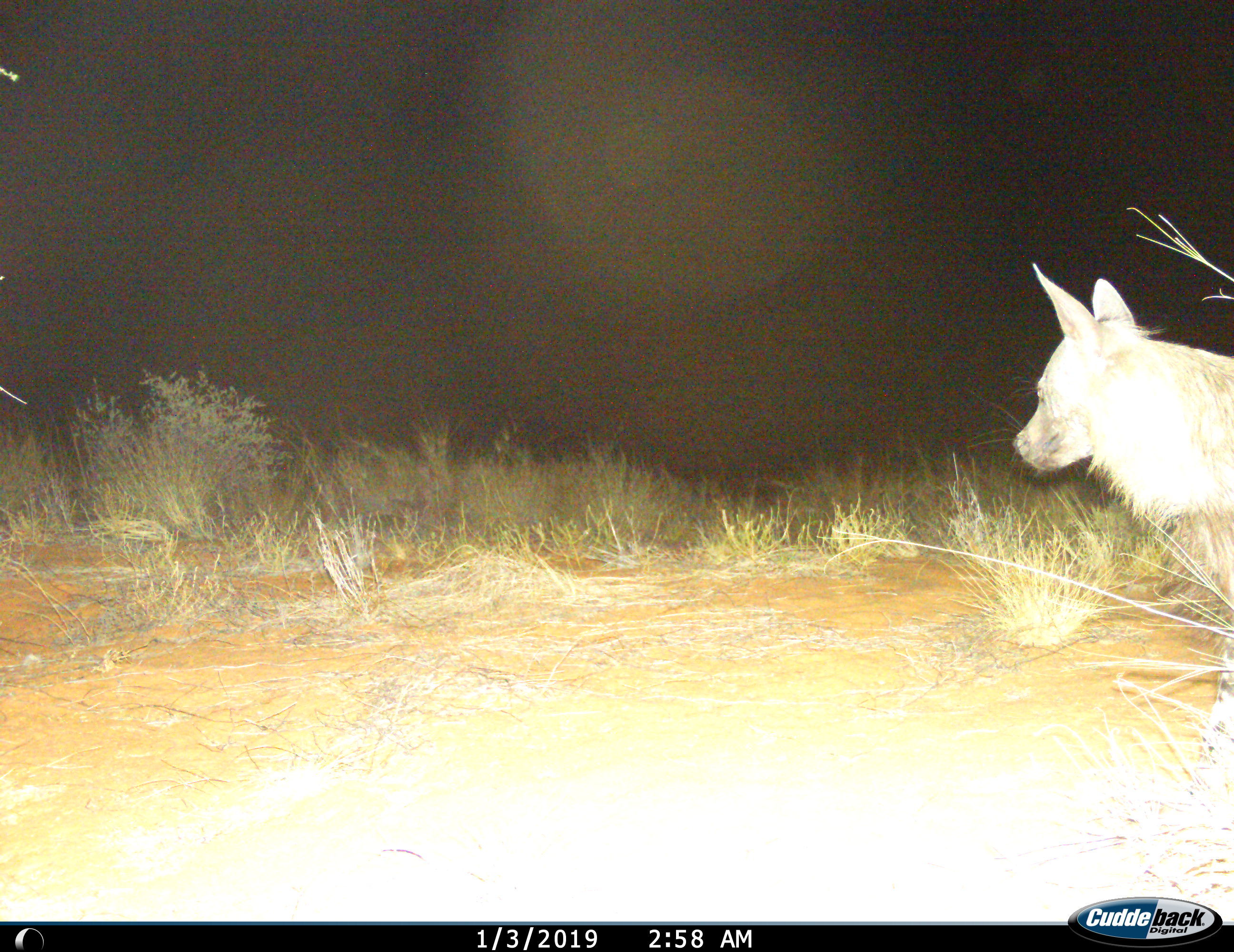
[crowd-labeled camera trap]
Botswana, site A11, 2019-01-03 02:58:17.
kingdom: Animalia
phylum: Chordata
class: Mammalia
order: Carnivora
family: Hyaenidae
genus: Parahyaena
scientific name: Parahyaena brunnea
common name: brown hyena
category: hyenabrown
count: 1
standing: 100%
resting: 0%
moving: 0%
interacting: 9%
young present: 0%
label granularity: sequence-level